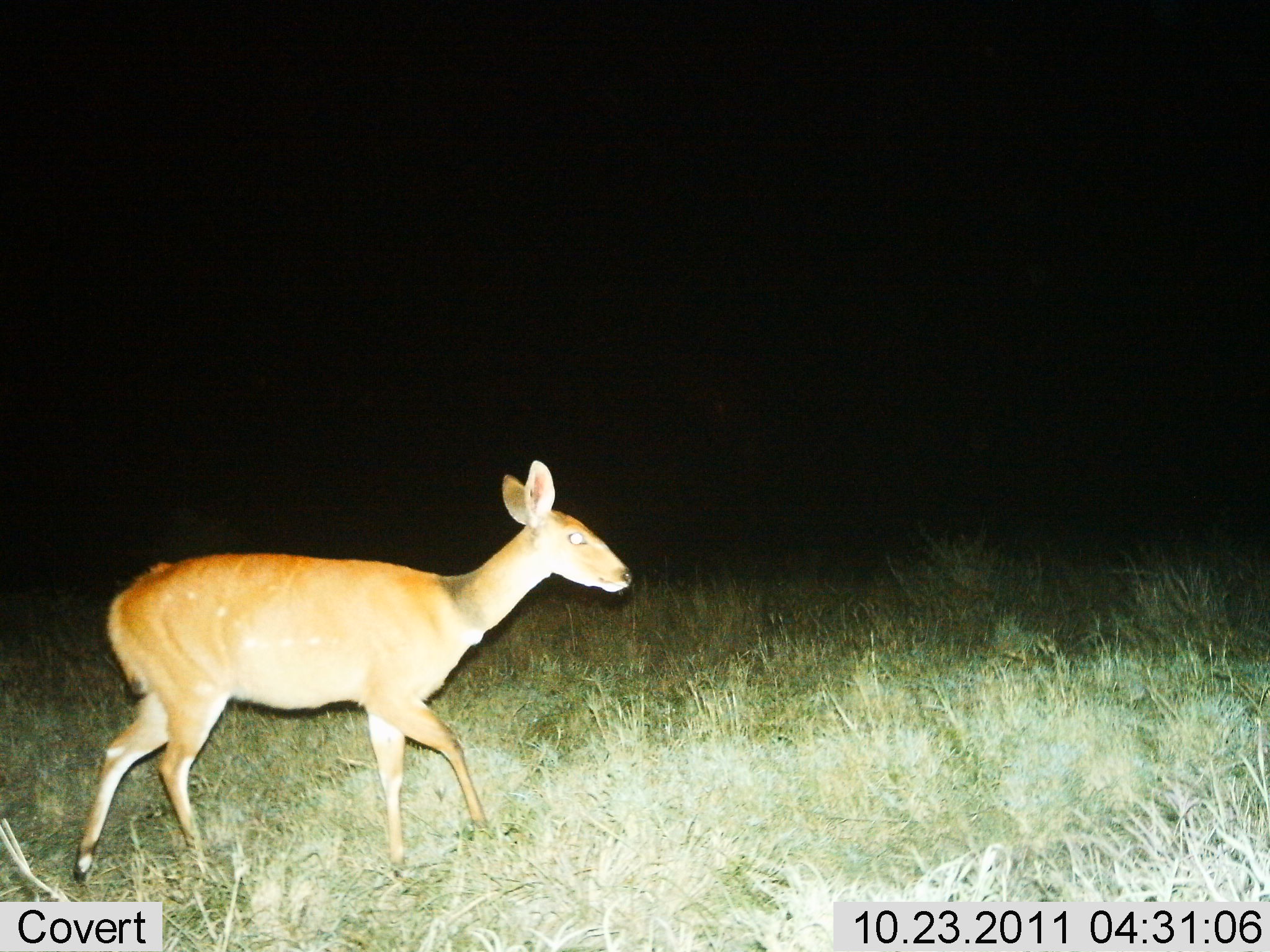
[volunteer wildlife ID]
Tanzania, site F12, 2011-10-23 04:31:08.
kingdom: Animalia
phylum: Chordata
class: Mammalia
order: Artiodactyla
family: Bovidae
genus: Redunca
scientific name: Redunca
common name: reedbuck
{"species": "reedbuck (Redunca)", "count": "1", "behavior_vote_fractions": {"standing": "9%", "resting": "0%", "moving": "91%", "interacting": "0%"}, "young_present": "0%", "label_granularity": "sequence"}